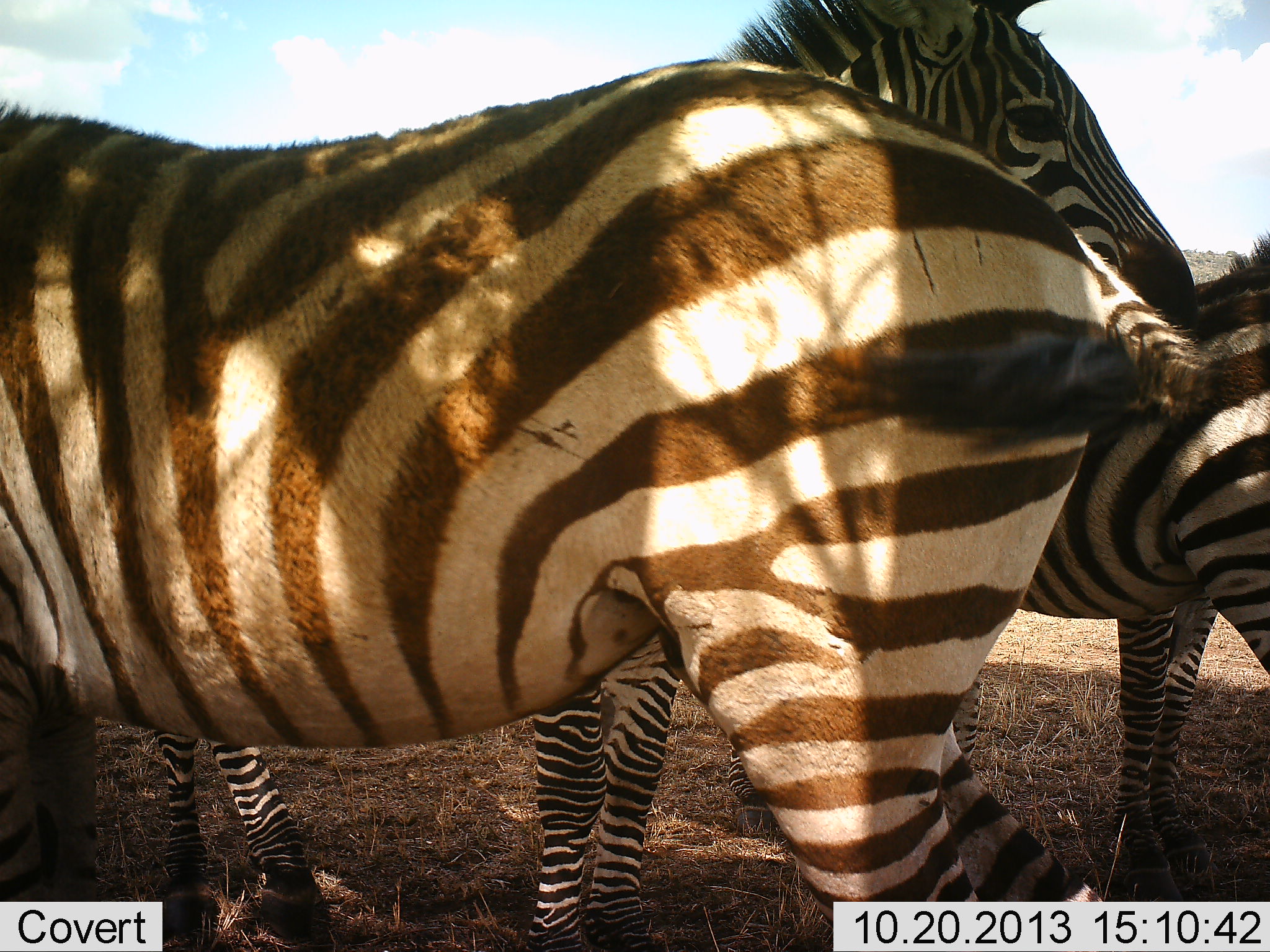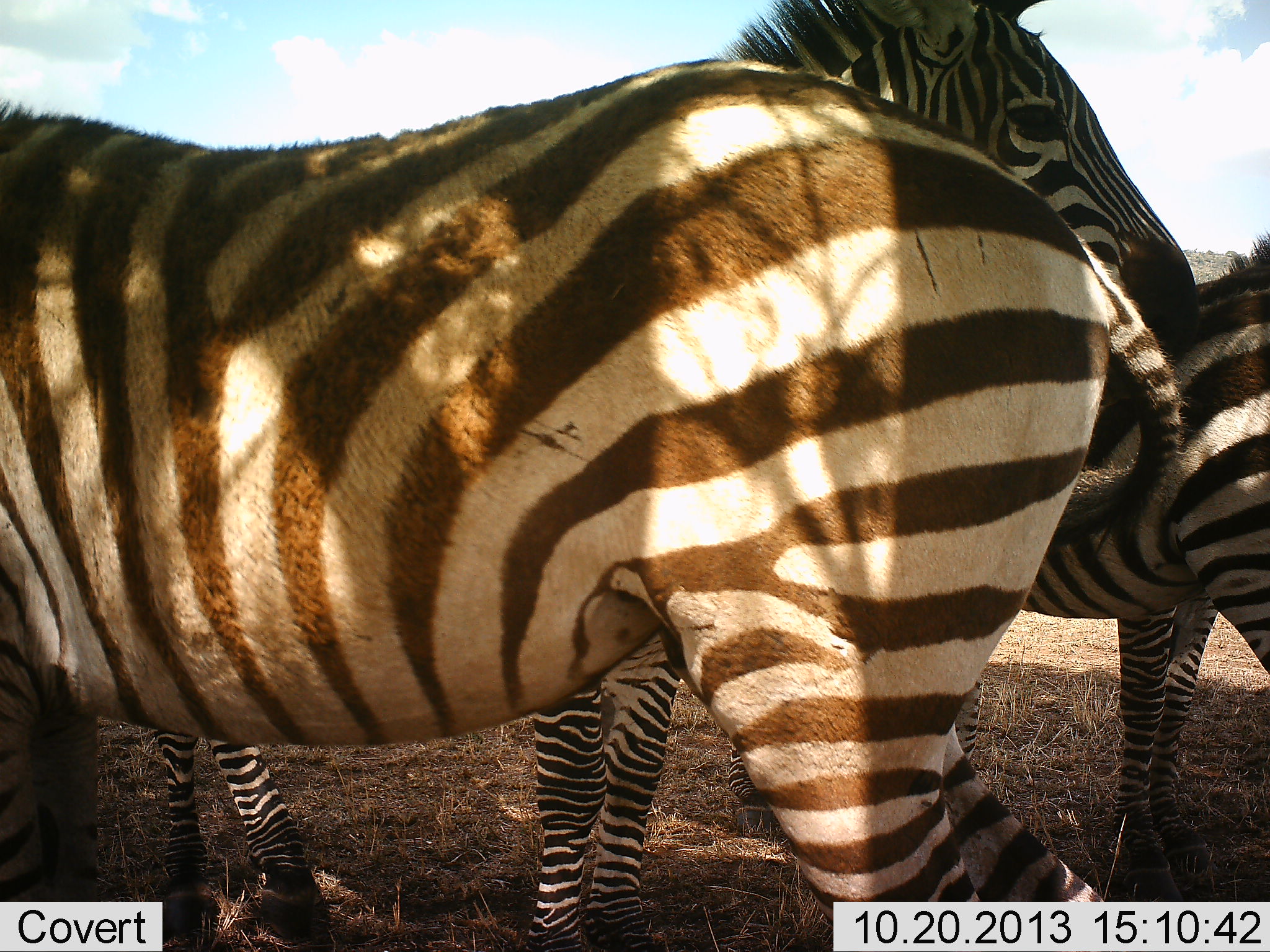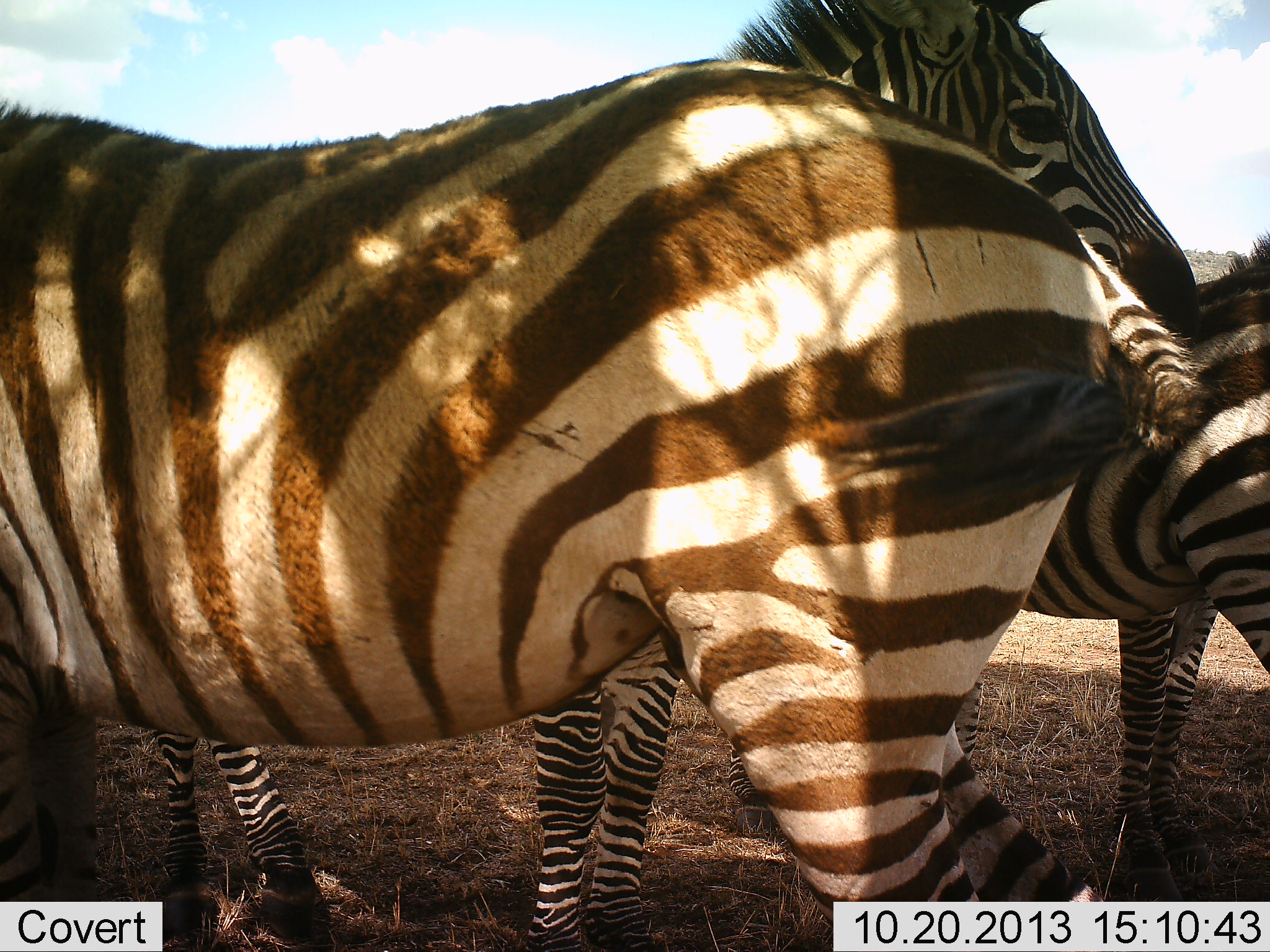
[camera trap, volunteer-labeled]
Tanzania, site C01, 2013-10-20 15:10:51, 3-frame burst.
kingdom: Animalia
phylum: Chordata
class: Mammalia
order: Perissodactyla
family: Equidae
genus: Equus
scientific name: Equus quagga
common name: plains zebra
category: zebra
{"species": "zebra (plains zebra) (Equus quagga)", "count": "3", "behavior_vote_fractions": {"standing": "85%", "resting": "7%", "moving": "7%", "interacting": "10%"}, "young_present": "10%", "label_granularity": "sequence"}